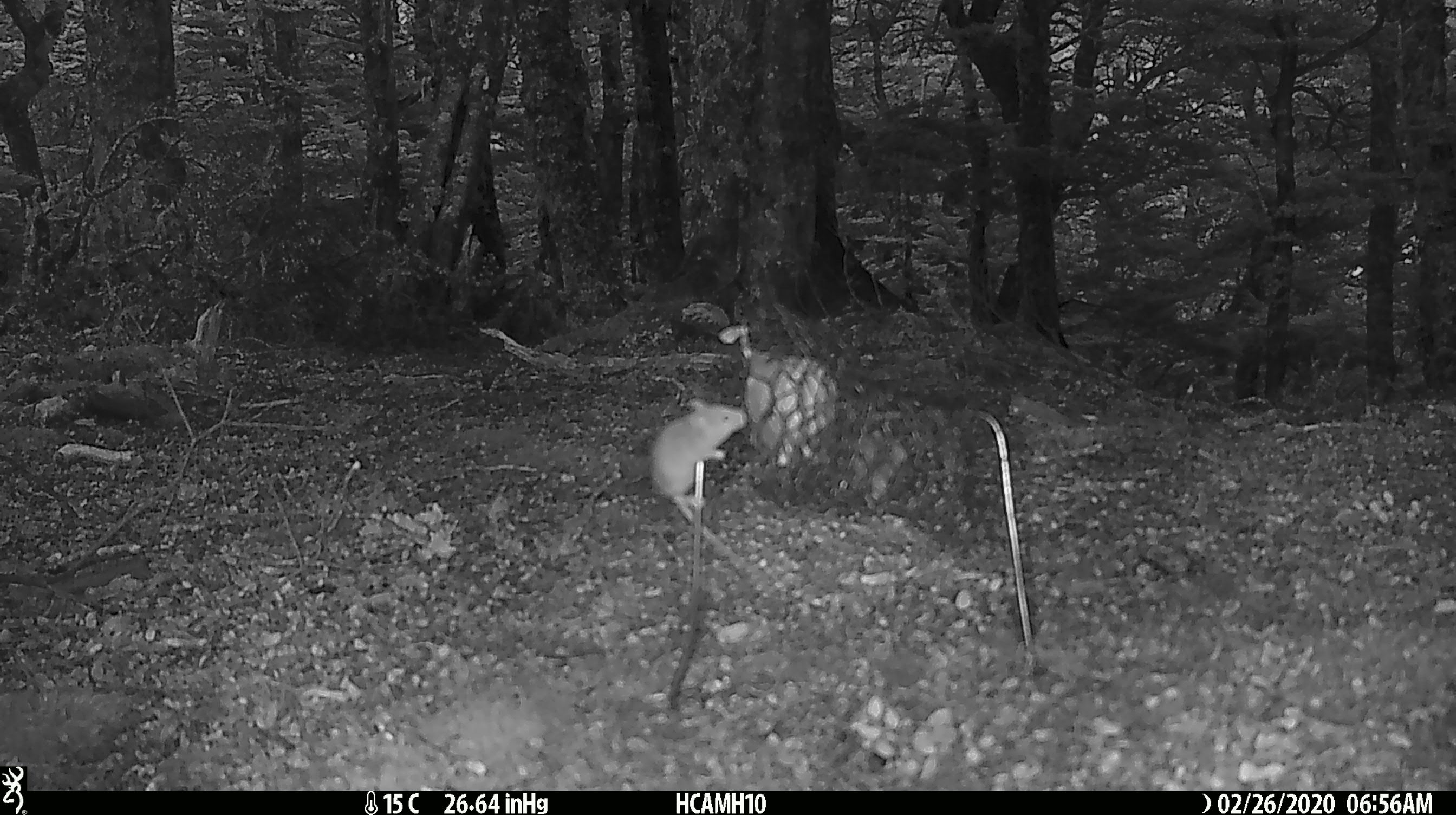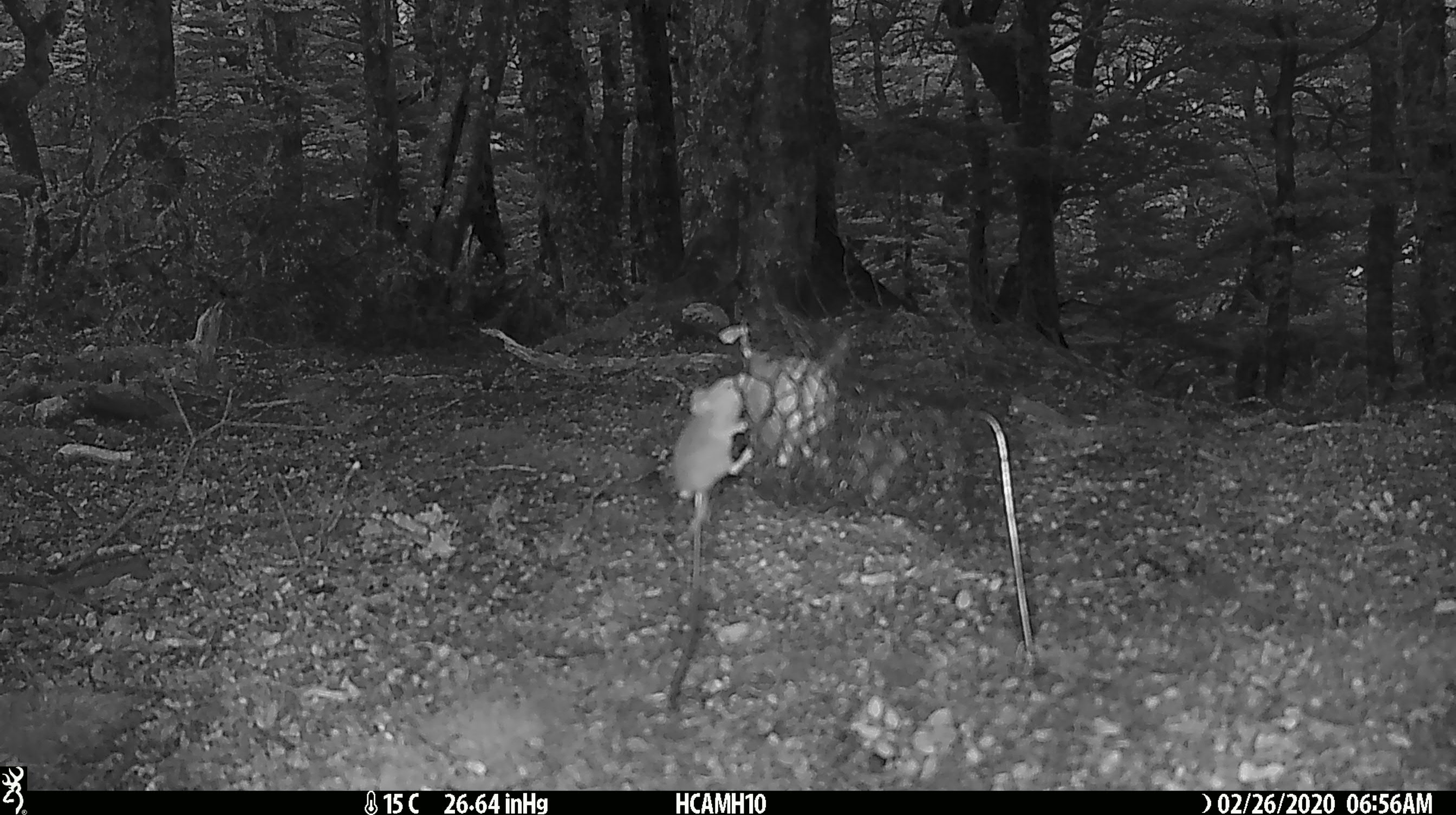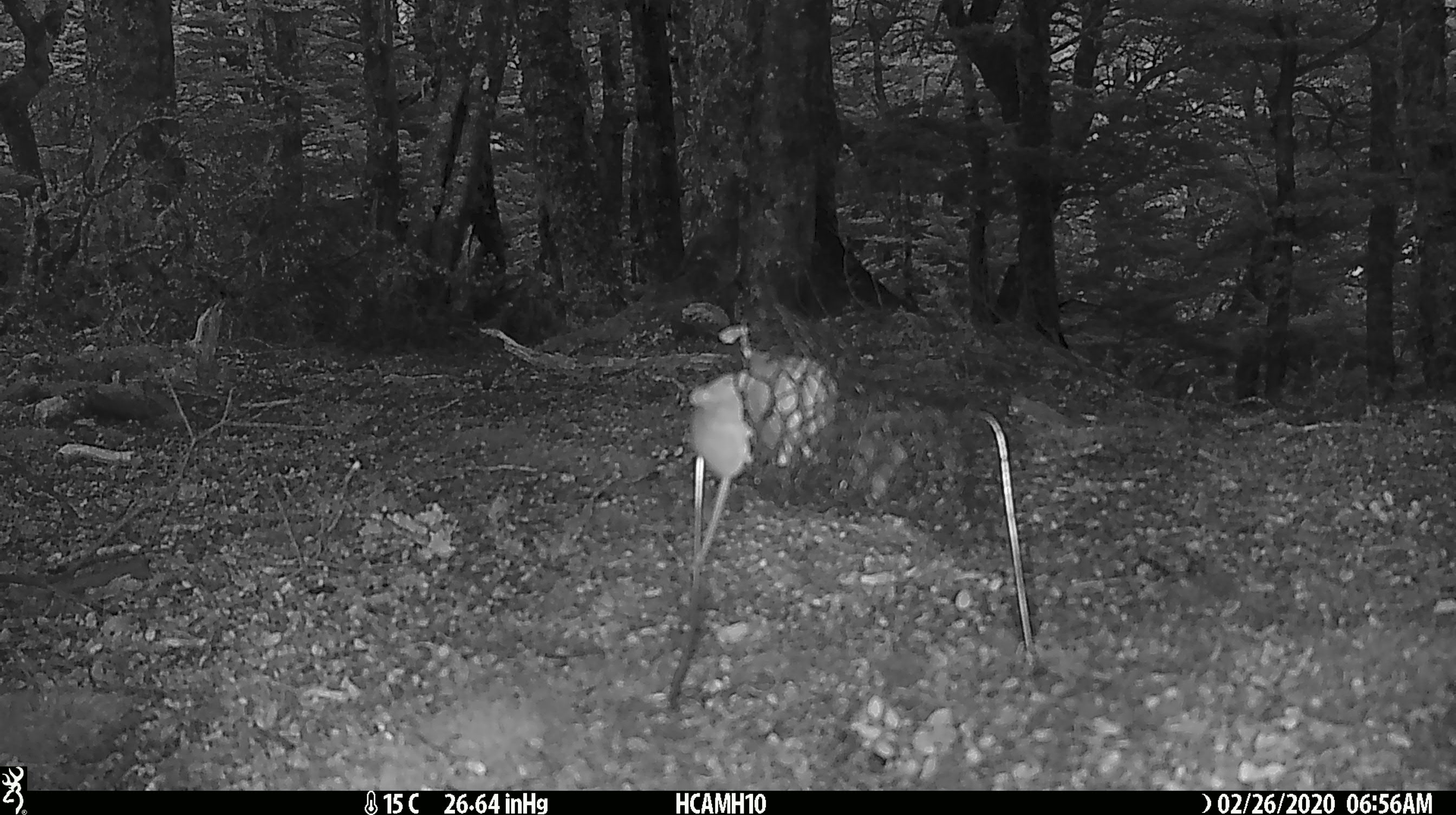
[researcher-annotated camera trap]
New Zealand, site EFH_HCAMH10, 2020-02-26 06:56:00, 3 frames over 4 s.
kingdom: Animalia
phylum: Chordata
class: Mammalia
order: Rodentia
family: Muridae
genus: Mus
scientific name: Mus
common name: mouse